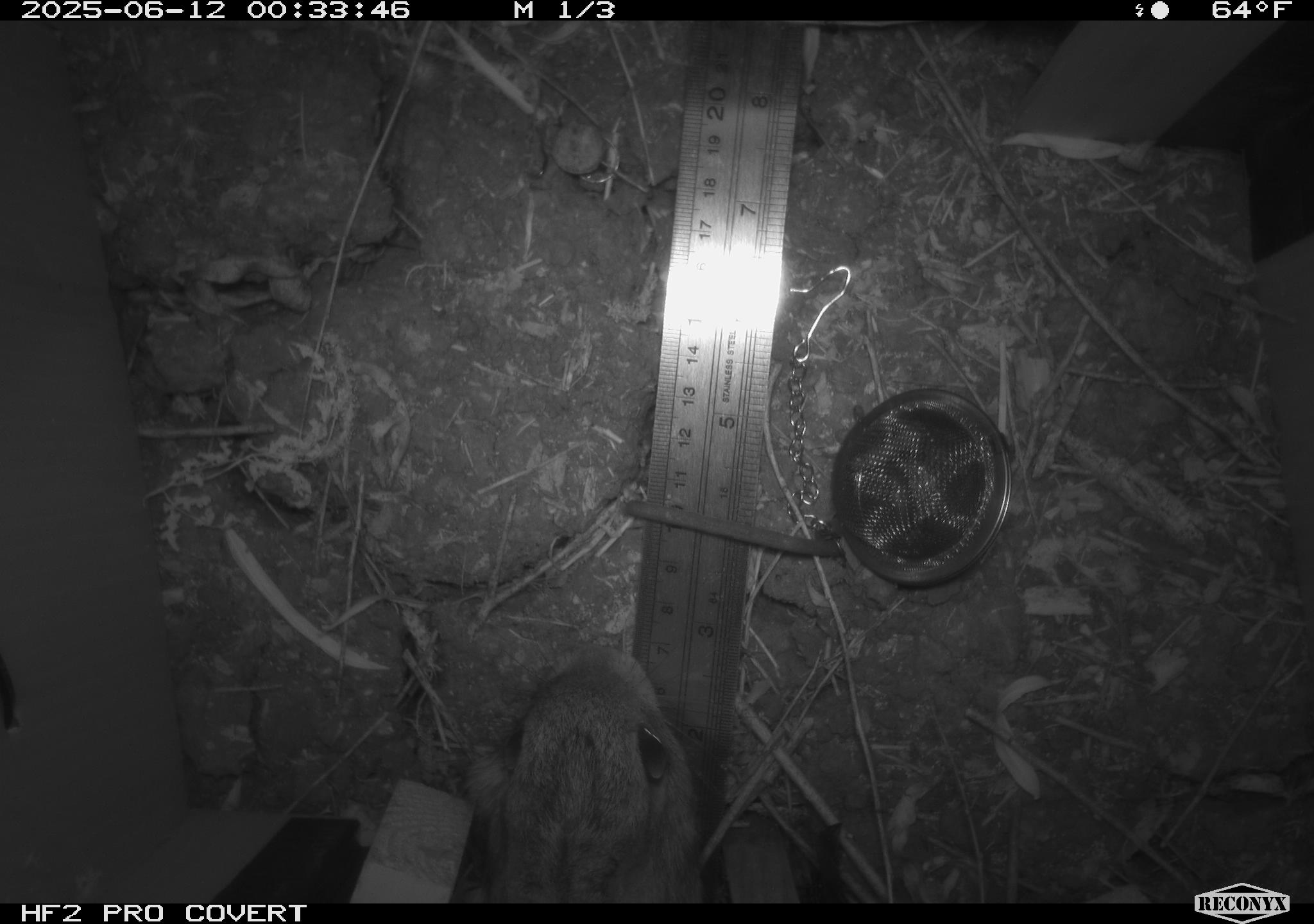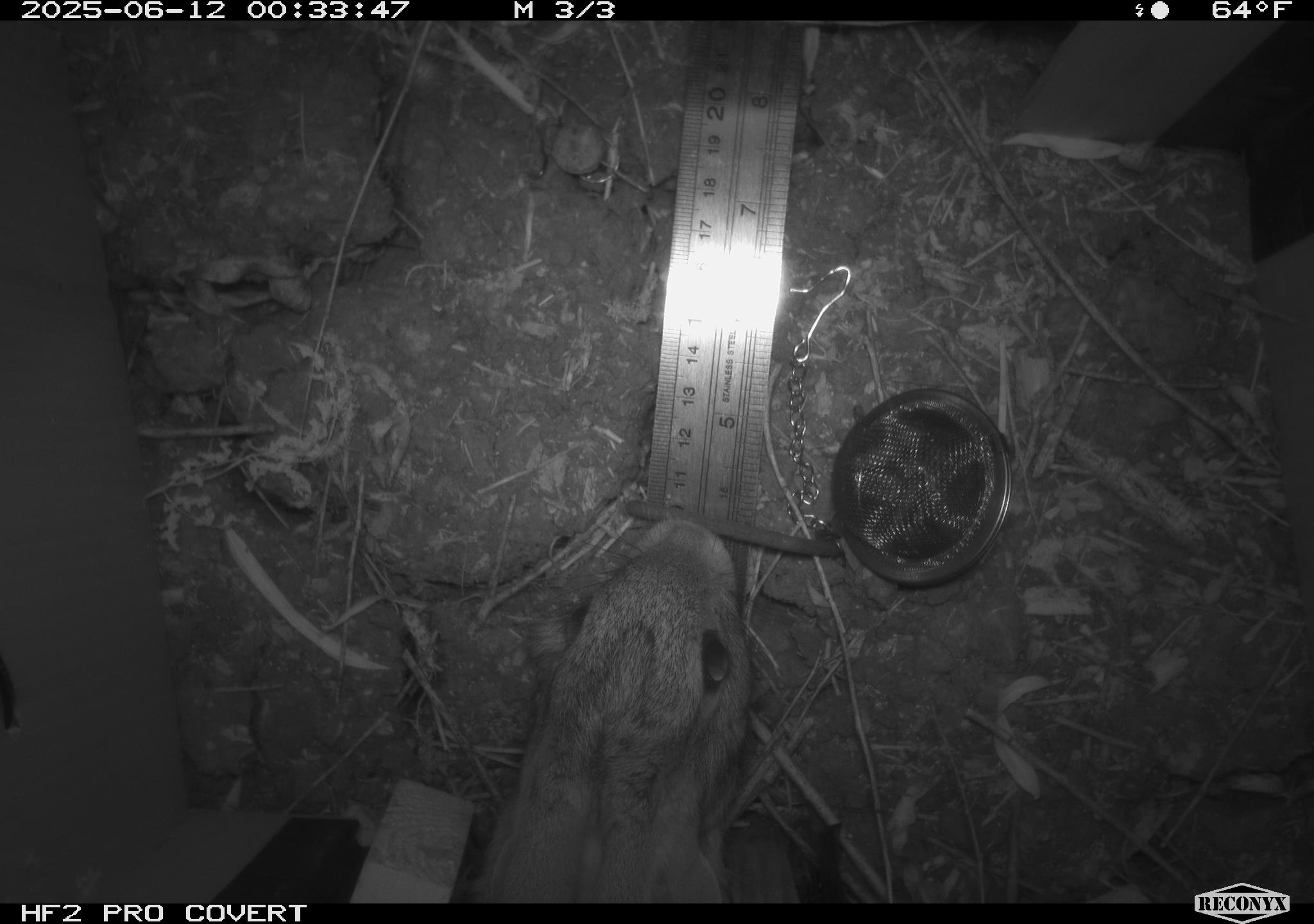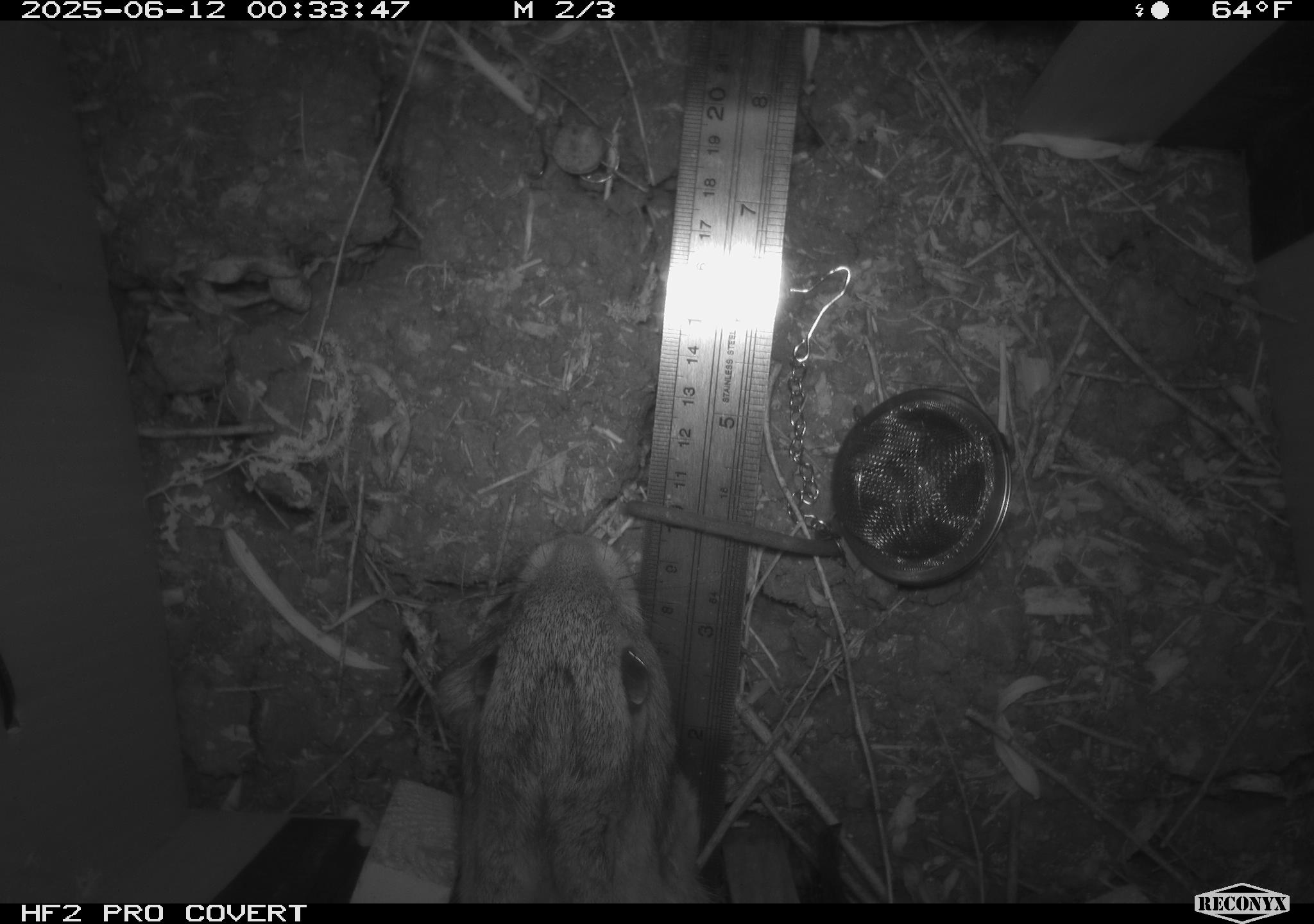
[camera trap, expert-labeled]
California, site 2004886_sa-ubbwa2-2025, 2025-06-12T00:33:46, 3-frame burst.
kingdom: Animalia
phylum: Chordata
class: Mammalia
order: Lagomorpha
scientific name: Lagomorpha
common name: hares, rabbits, and pikas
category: lagomorpha order